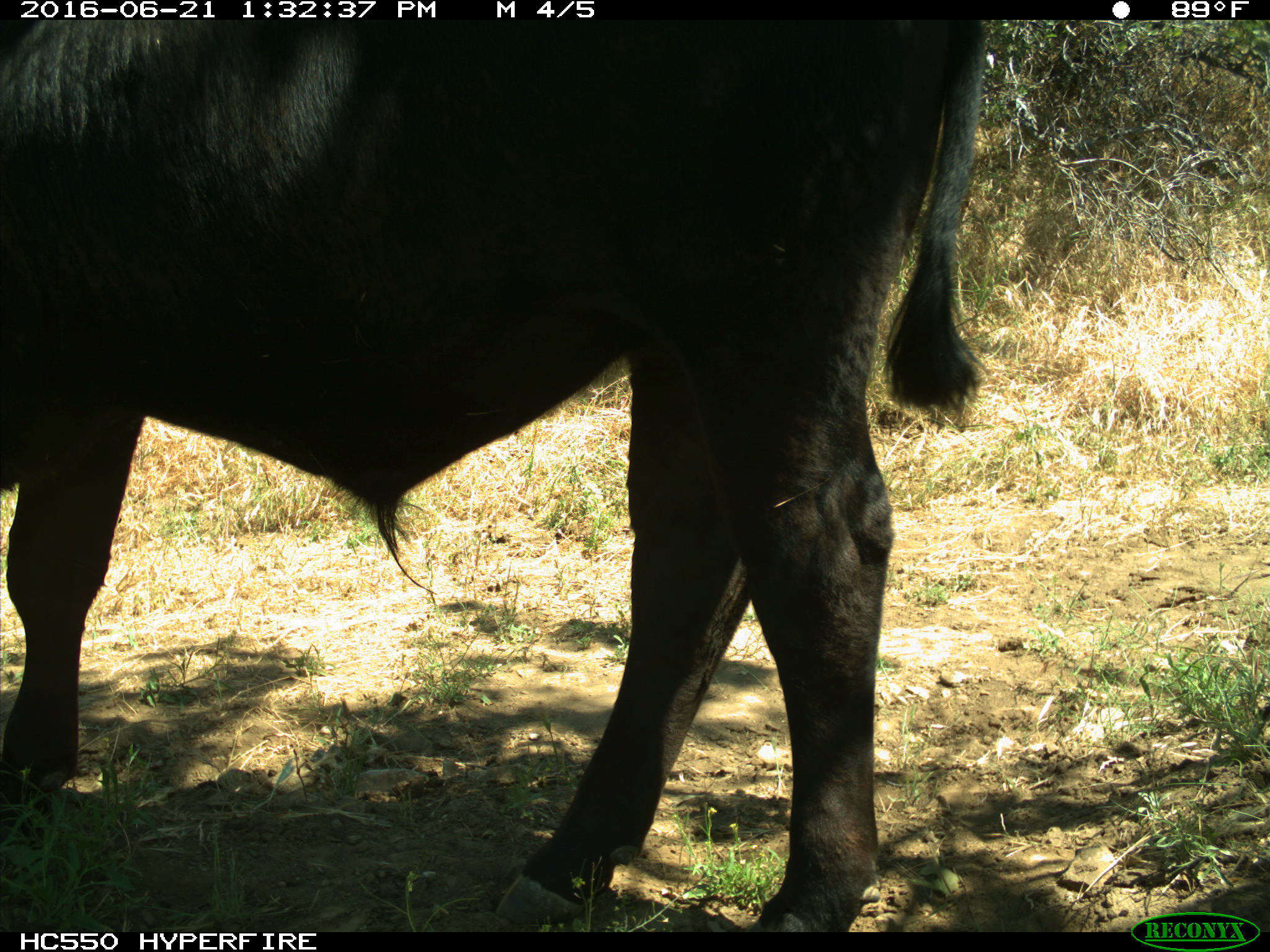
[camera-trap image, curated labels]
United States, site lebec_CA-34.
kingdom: Animalia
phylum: Chordata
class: Mammalia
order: Artiodactyla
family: Bovidae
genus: Bos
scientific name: Bos taurus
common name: domestic cow